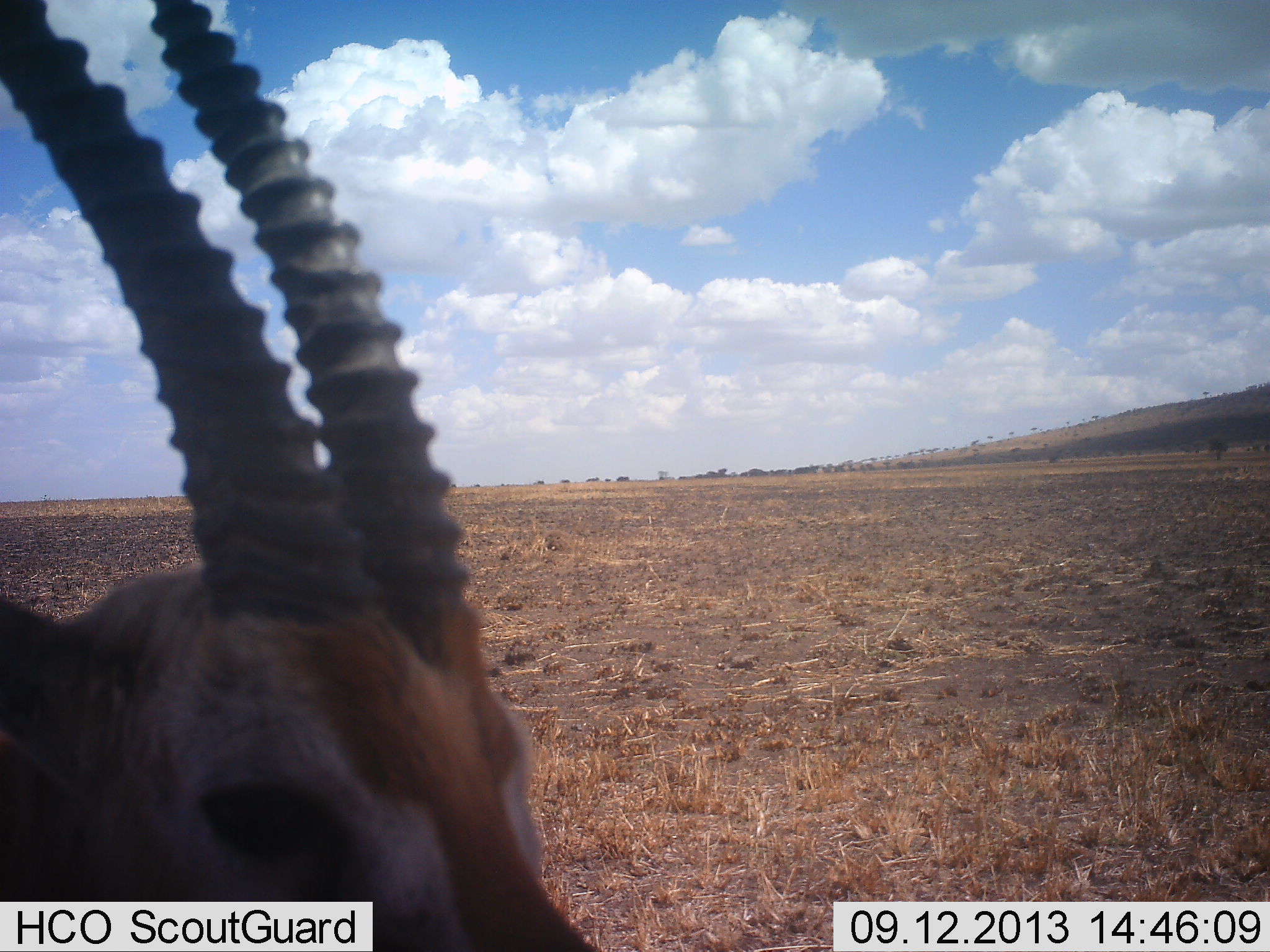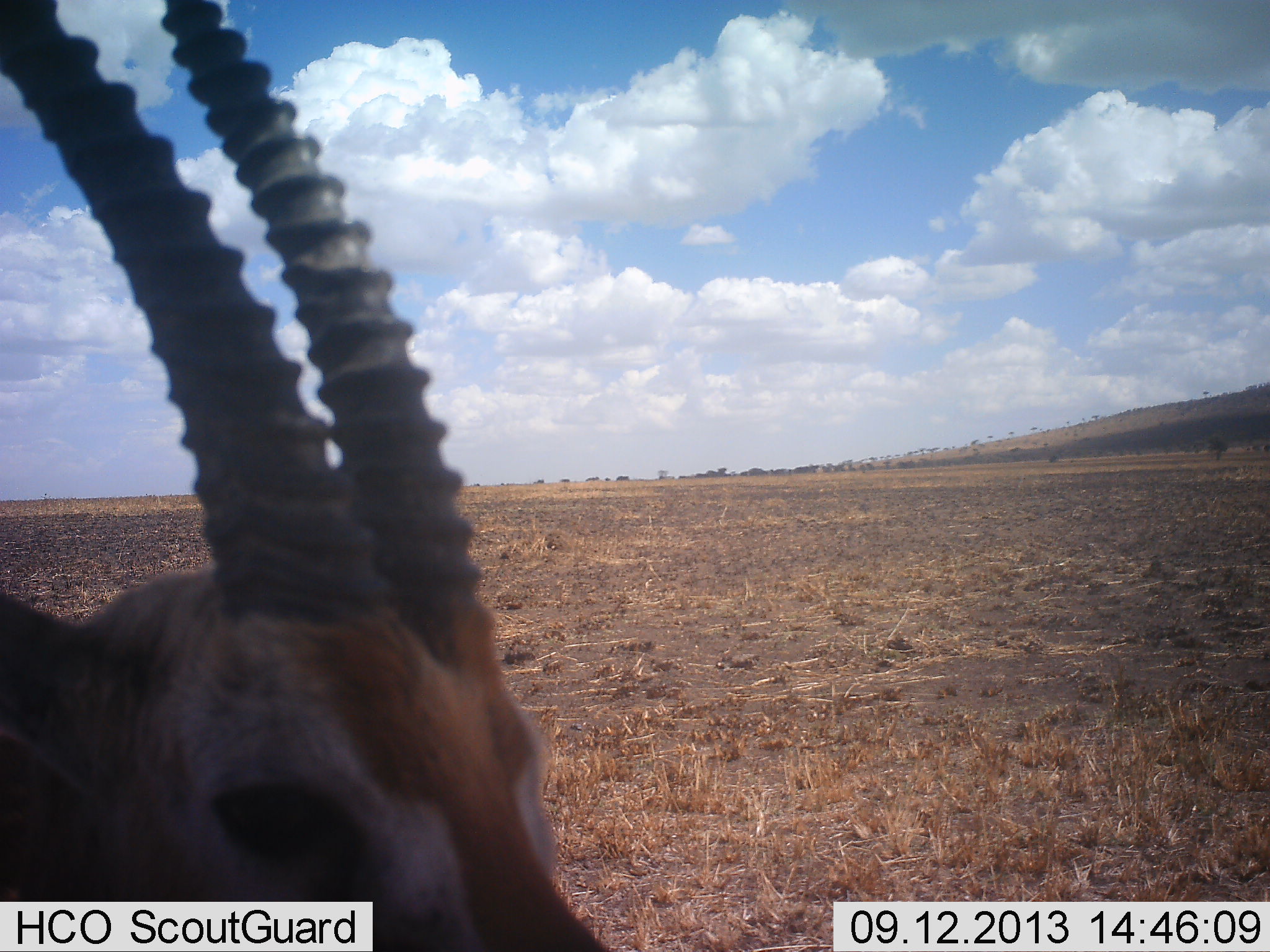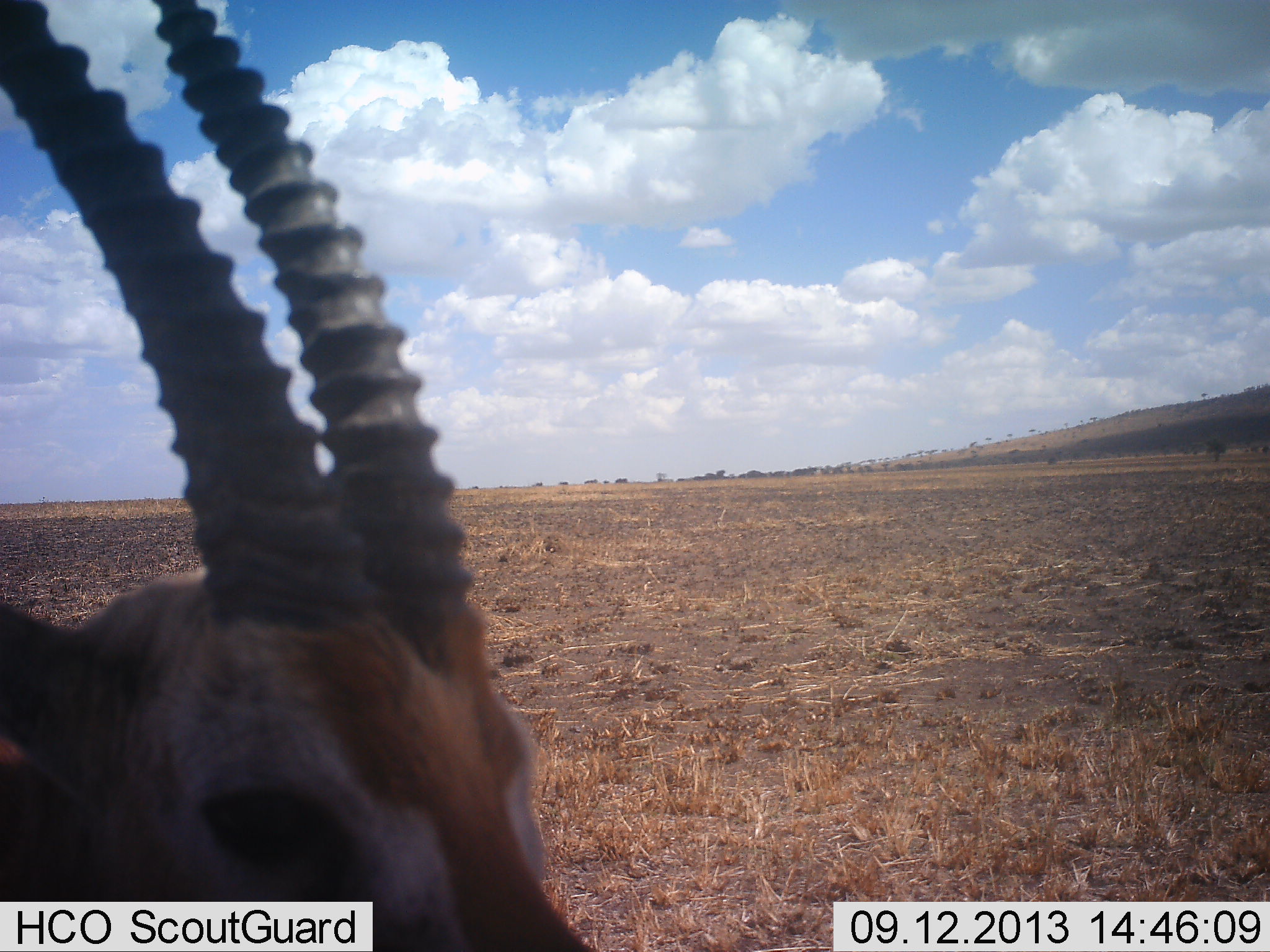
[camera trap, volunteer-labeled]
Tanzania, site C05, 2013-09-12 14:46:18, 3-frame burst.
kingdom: Animalia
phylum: Chordata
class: Mammalia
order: Artiodactyla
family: Bovidae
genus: Eudorcas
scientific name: Eudorcas thomsonii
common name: thomson's gazelle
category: gazellethomsons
Gazellethomsons (thomson's gazelle) (Eudorcas thomsonii), count 1. Behavior (volunteer vote fractions): standing 80%, resting 0%, moving 20%, interacting 0%. Young present (vote fraction): 0%. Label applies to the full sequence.